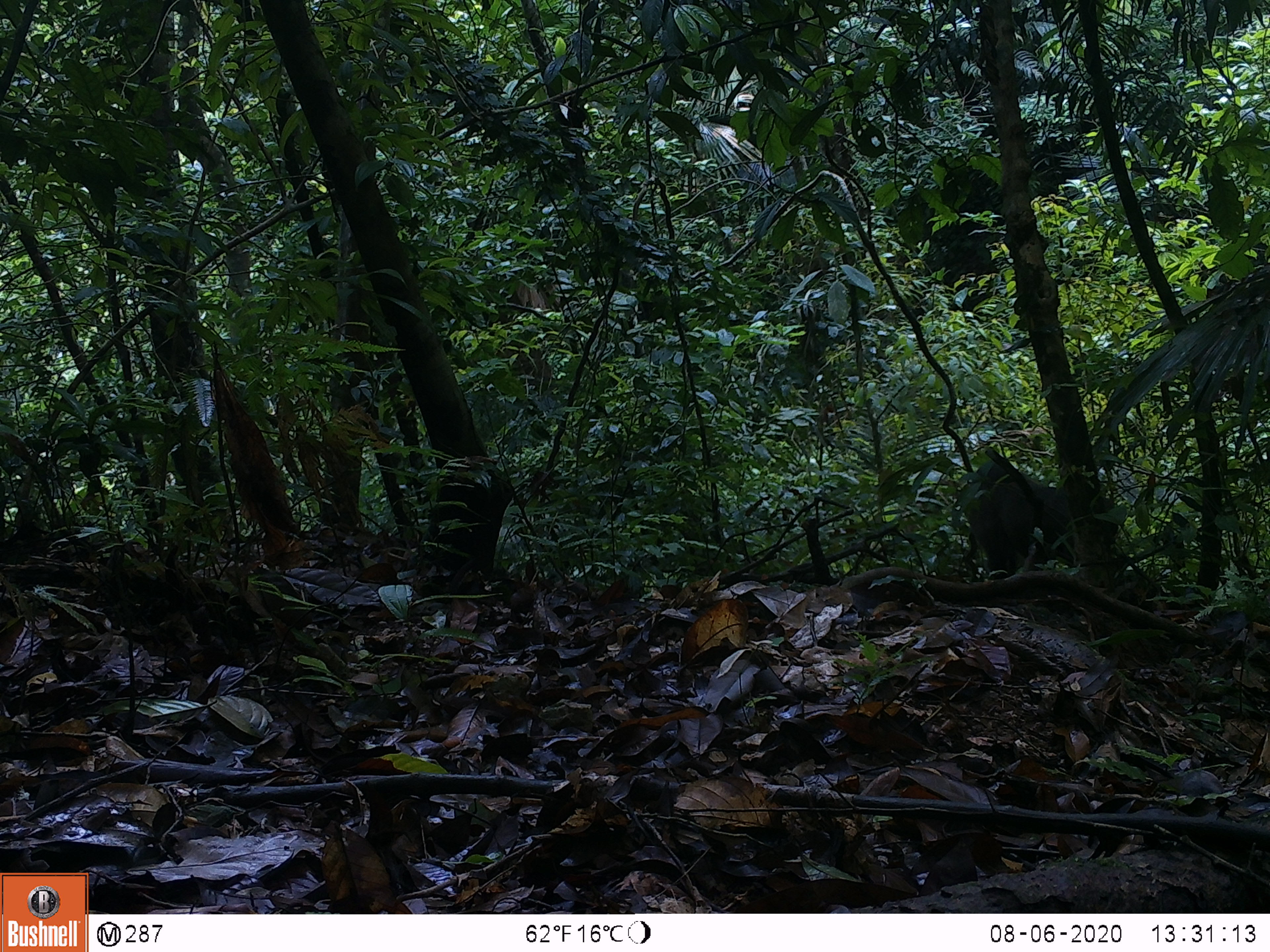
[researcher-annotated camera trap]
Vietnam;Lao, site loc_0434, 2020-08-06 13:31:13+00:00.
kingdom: Animalia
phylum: Chordata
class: Mammalia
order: Primates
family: Cercopithecidae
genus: Macaca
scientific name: Macaca arctoides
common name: stump-tailed macaque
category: stump tailed macaque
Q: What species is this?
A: Stump tailed macaque (stump-tailed macaque) (Macaca arctoides).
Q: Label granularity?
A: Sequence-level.